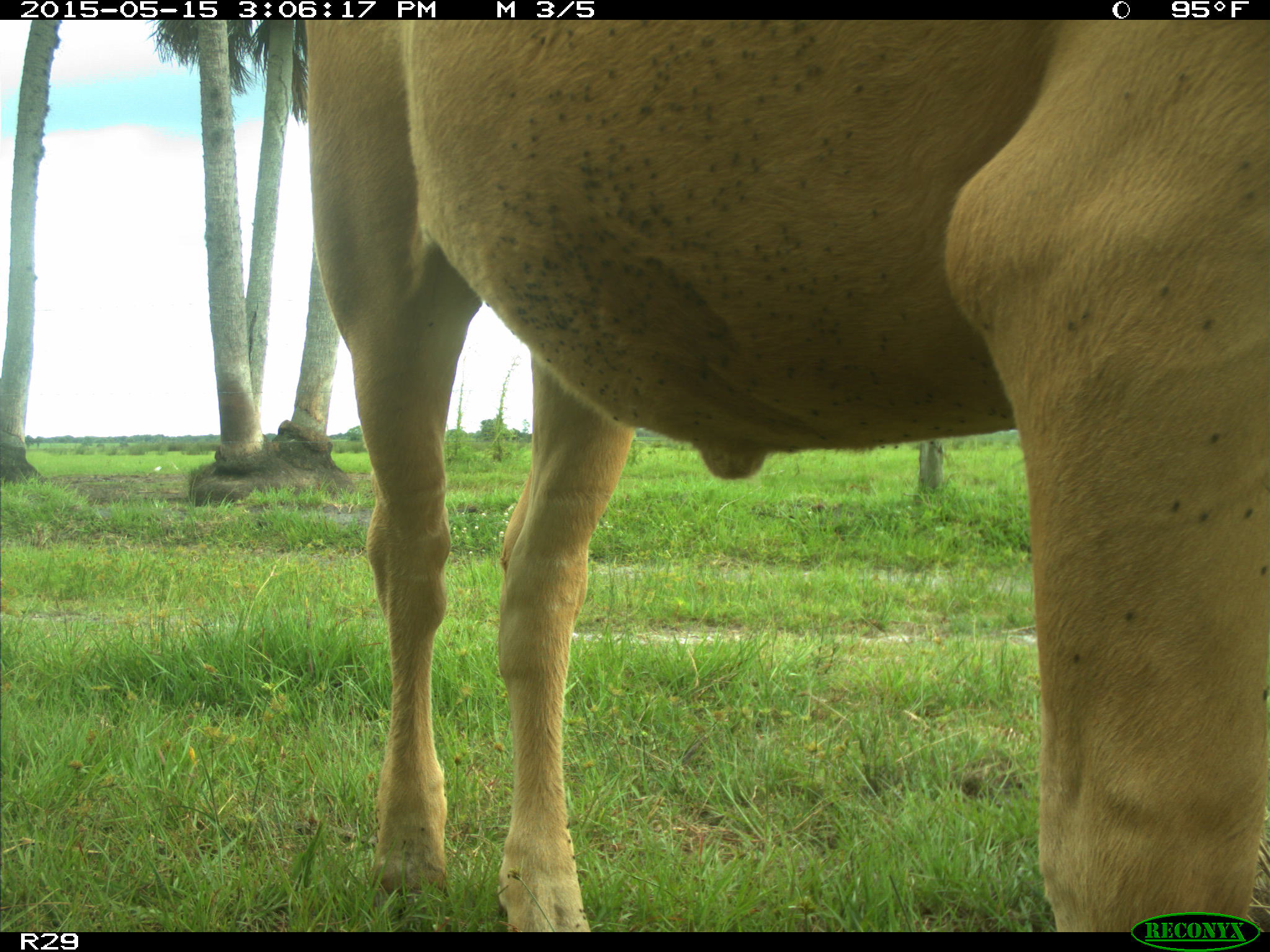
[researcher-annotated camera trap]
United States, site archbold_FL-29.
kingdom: Animalia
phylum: Chordata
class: Mammalia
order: Artiodactyla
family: Bovidae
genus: Bos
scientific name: Bos taurus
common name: domestic cow